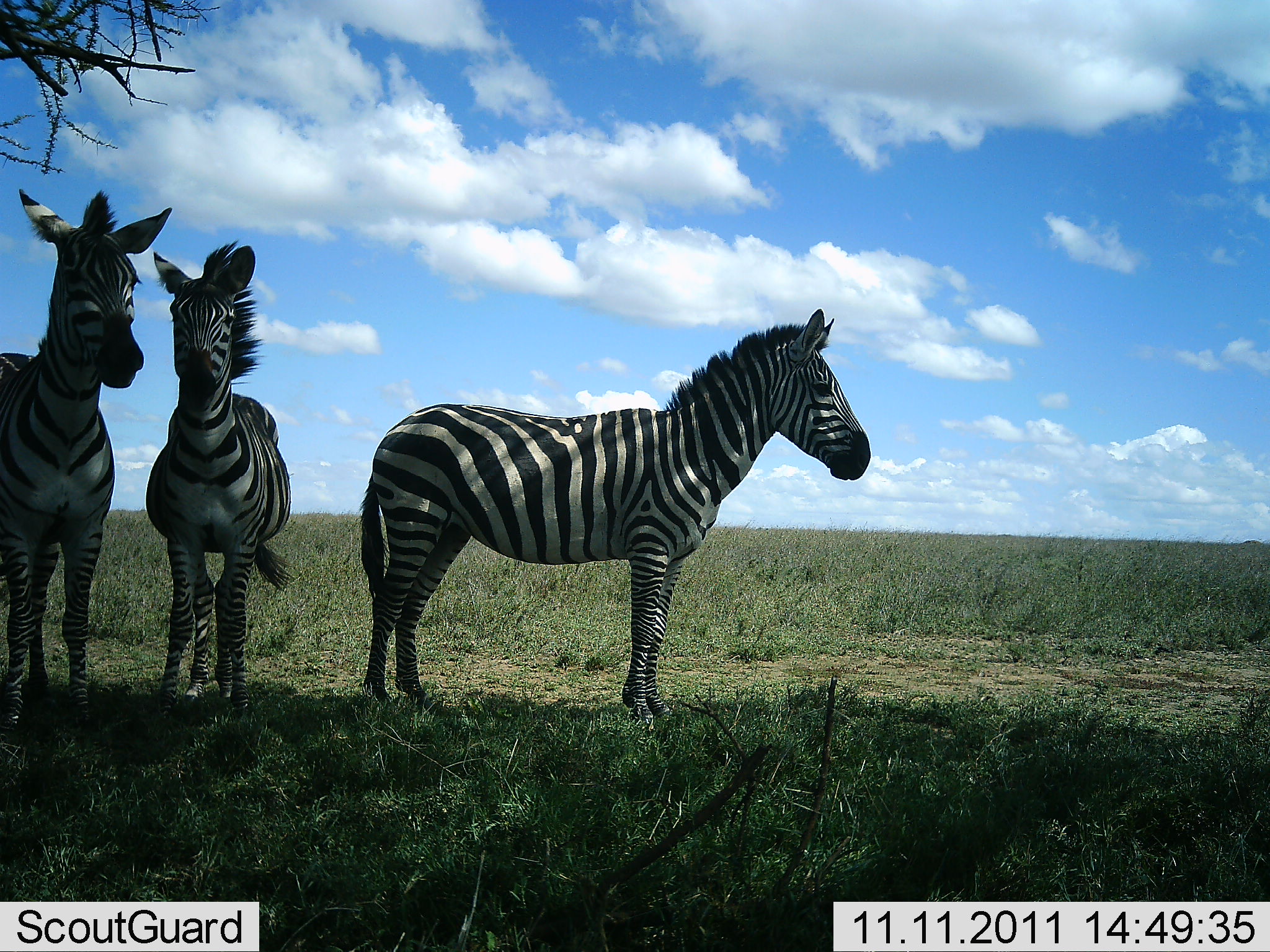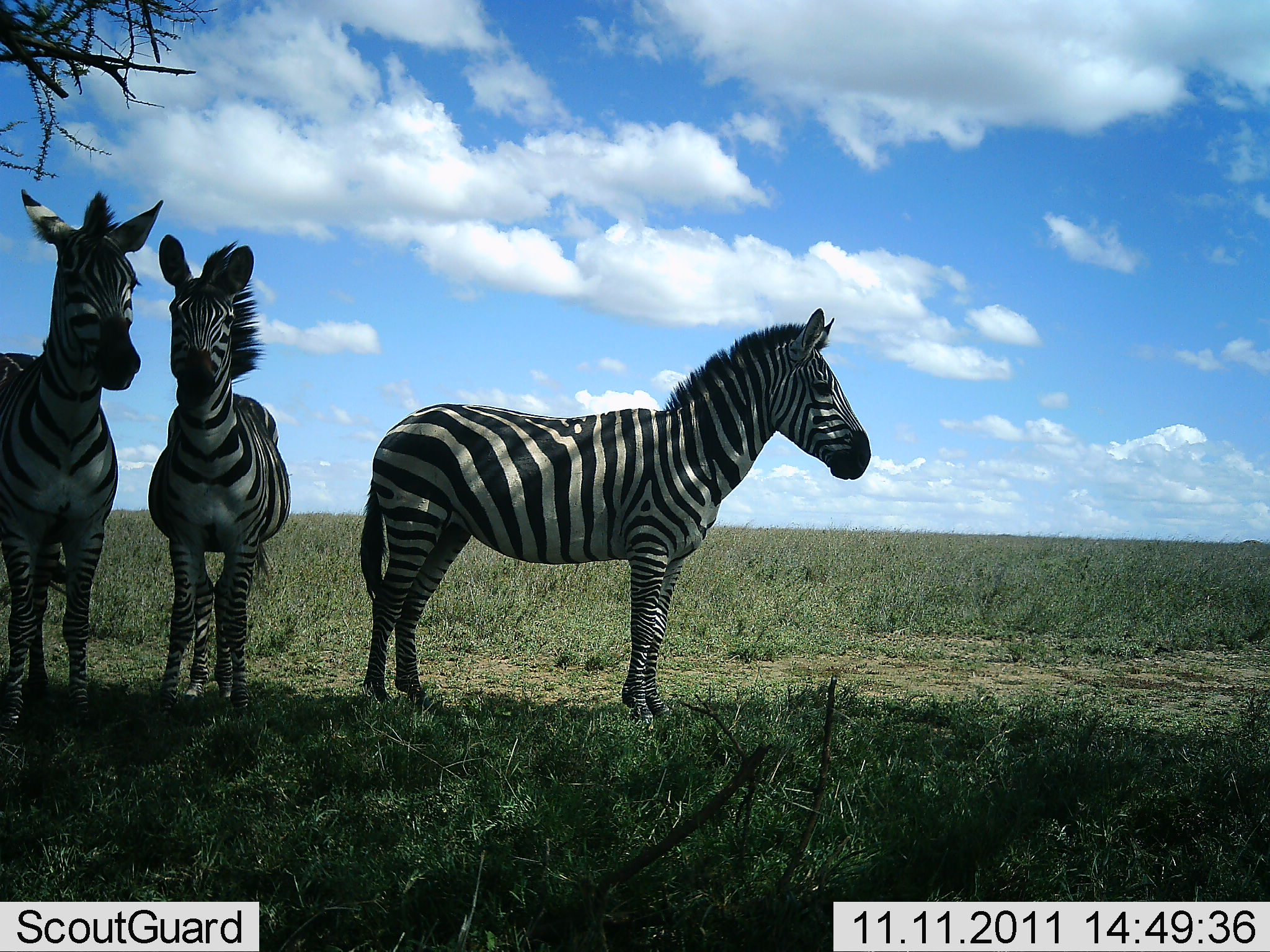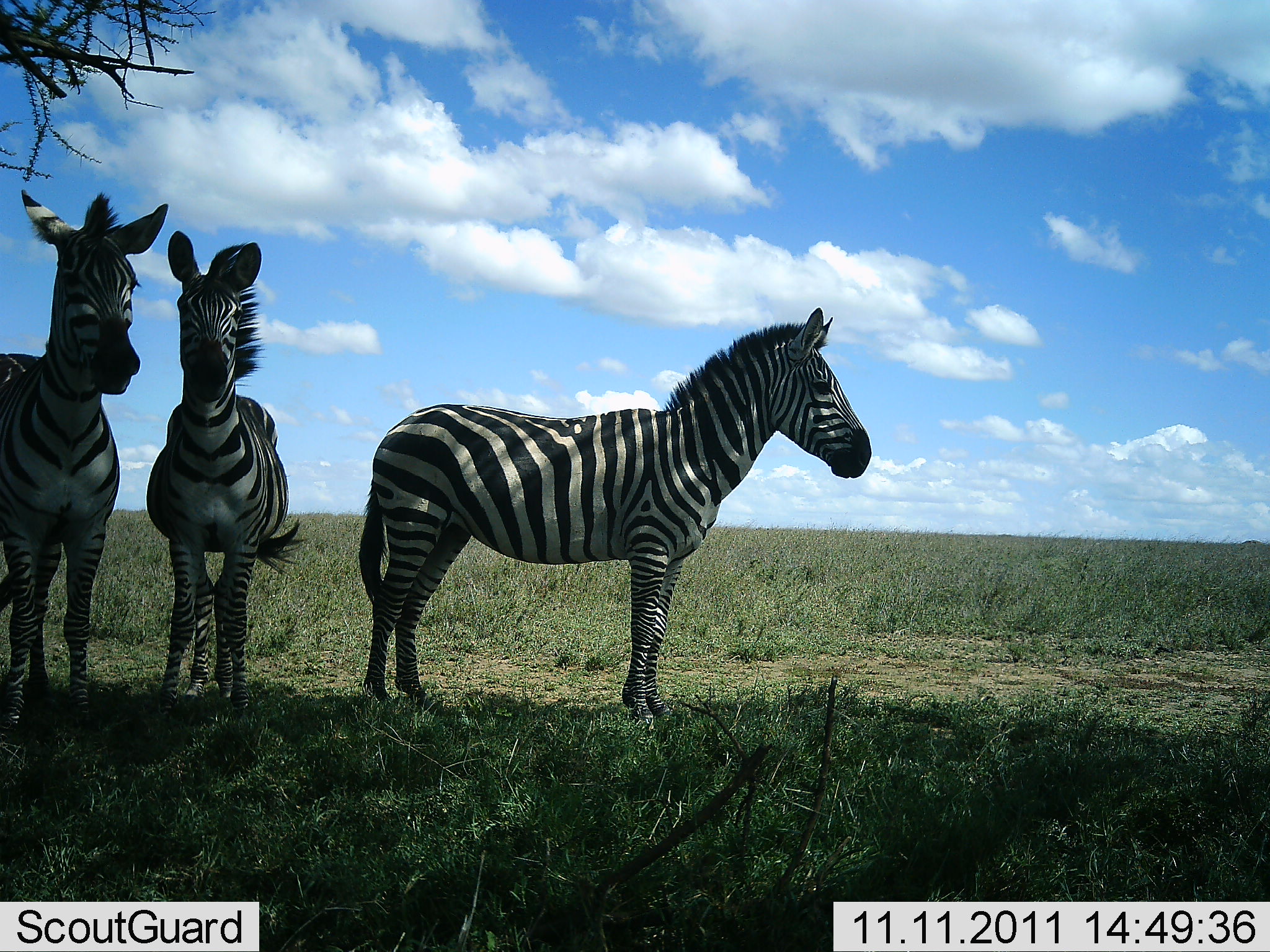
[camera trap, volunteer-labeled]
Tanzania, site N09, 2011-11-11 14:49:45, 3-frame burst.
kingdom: Animalia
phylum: Chordata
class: Mammalia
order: Perissodactyla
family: Equidae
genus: Equus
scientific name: Equus quagga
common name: plains zebra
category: zebra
Zebra (plains zebra) (Equus quagga), count 3. Behavior (volunteer vote fractions): standing 92%, resting 0%, moving 8%, interacting 8%. Young present (vote fraction): 0%. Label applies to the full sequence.